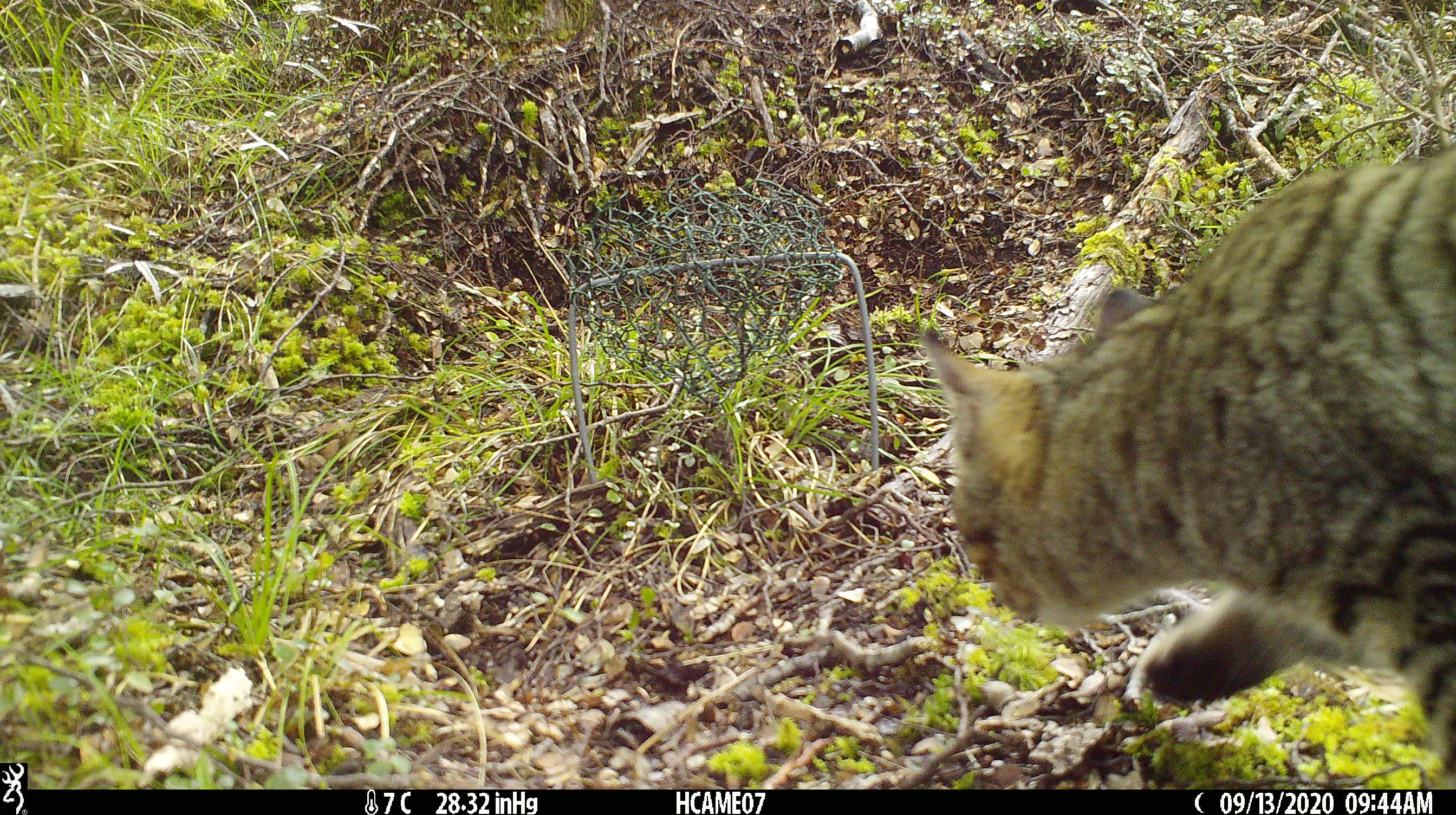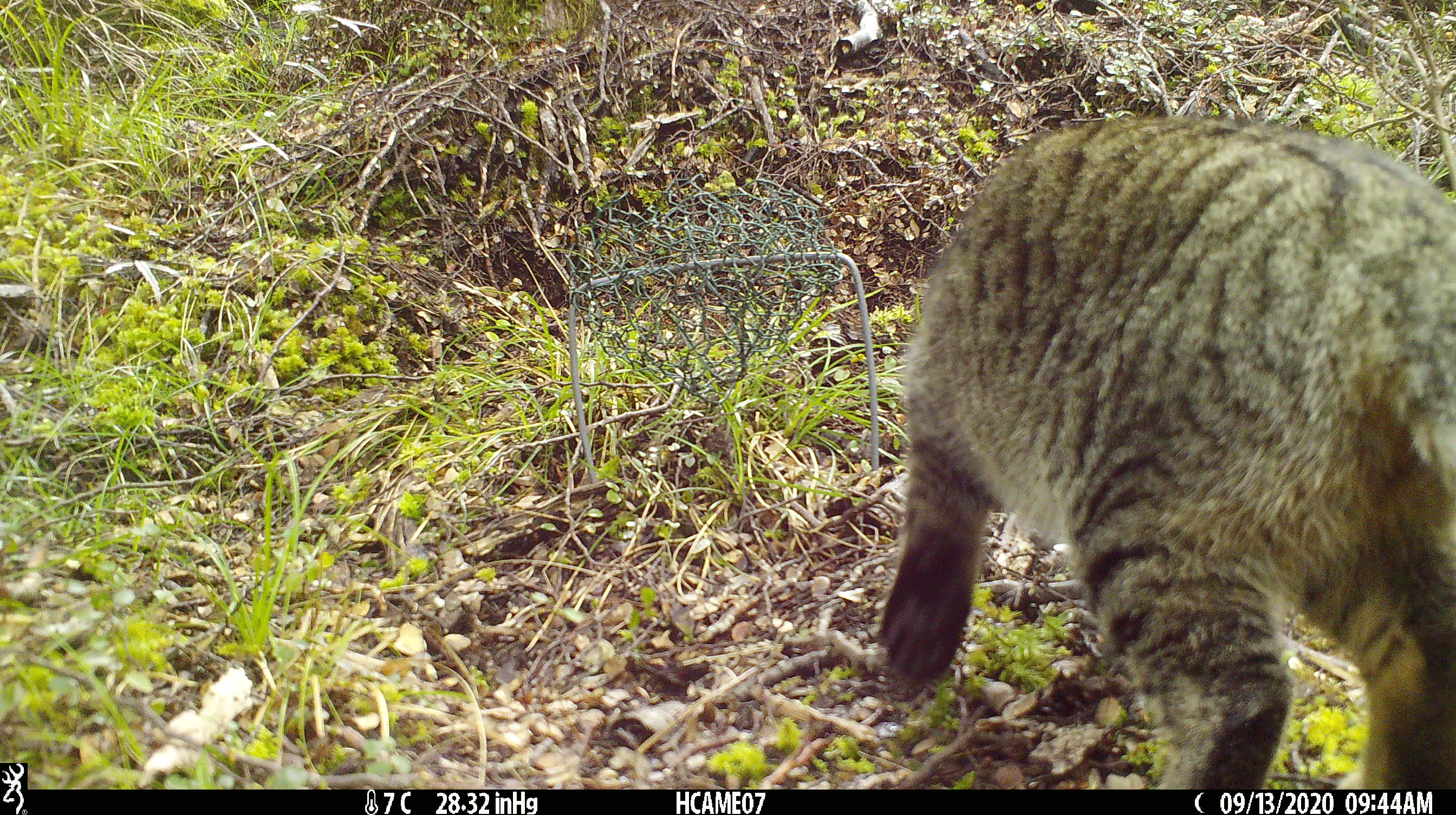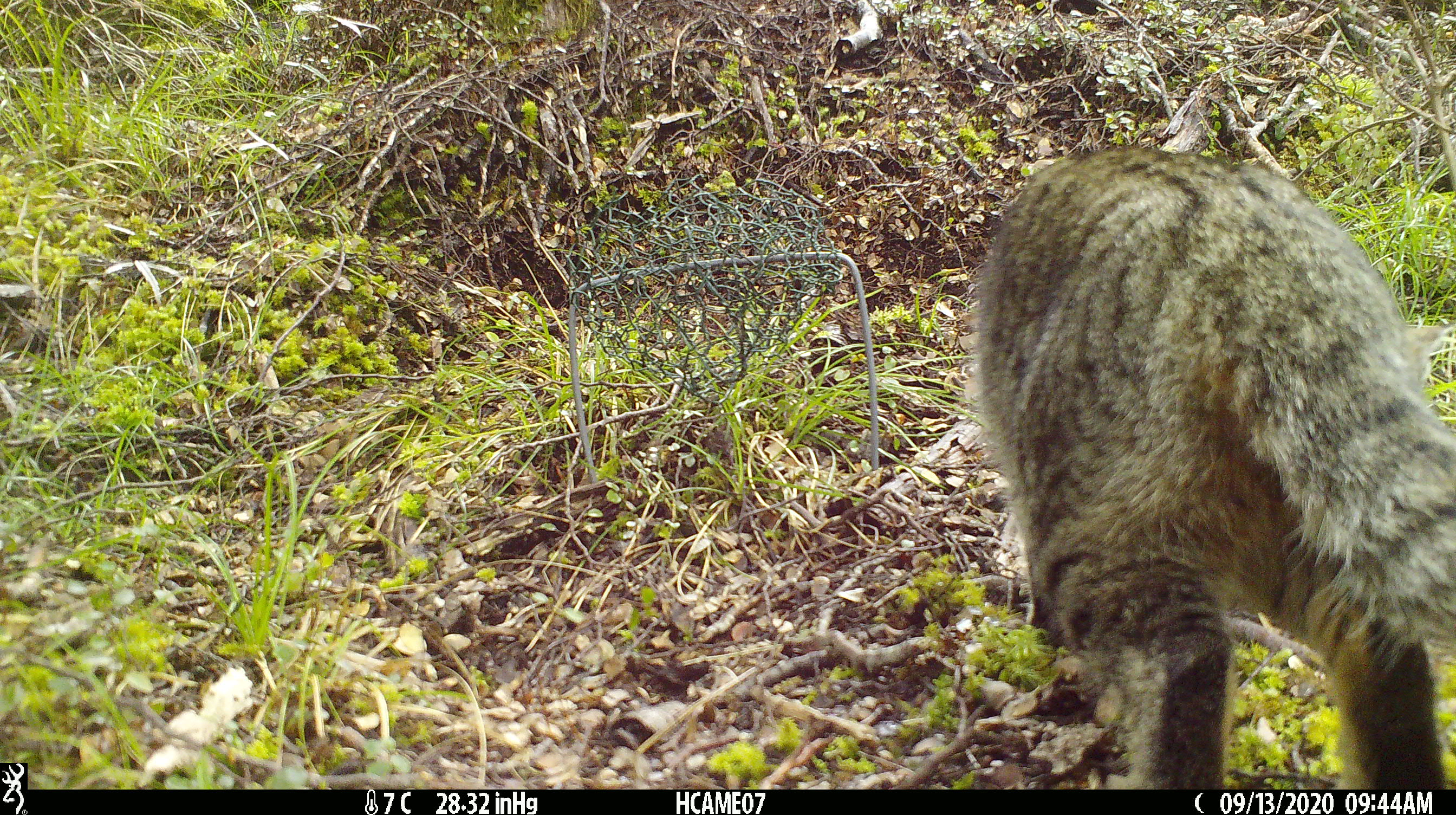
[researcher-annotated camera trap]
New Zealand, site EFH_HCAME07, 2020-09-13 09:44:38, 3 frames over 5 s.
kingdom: Animalia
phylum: Chordata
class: Mammalia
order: Carnivora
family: Felidae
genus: Felis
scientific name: Felis catus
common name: domestic cat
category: cat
Cat (domestic cat) (Felis catus).